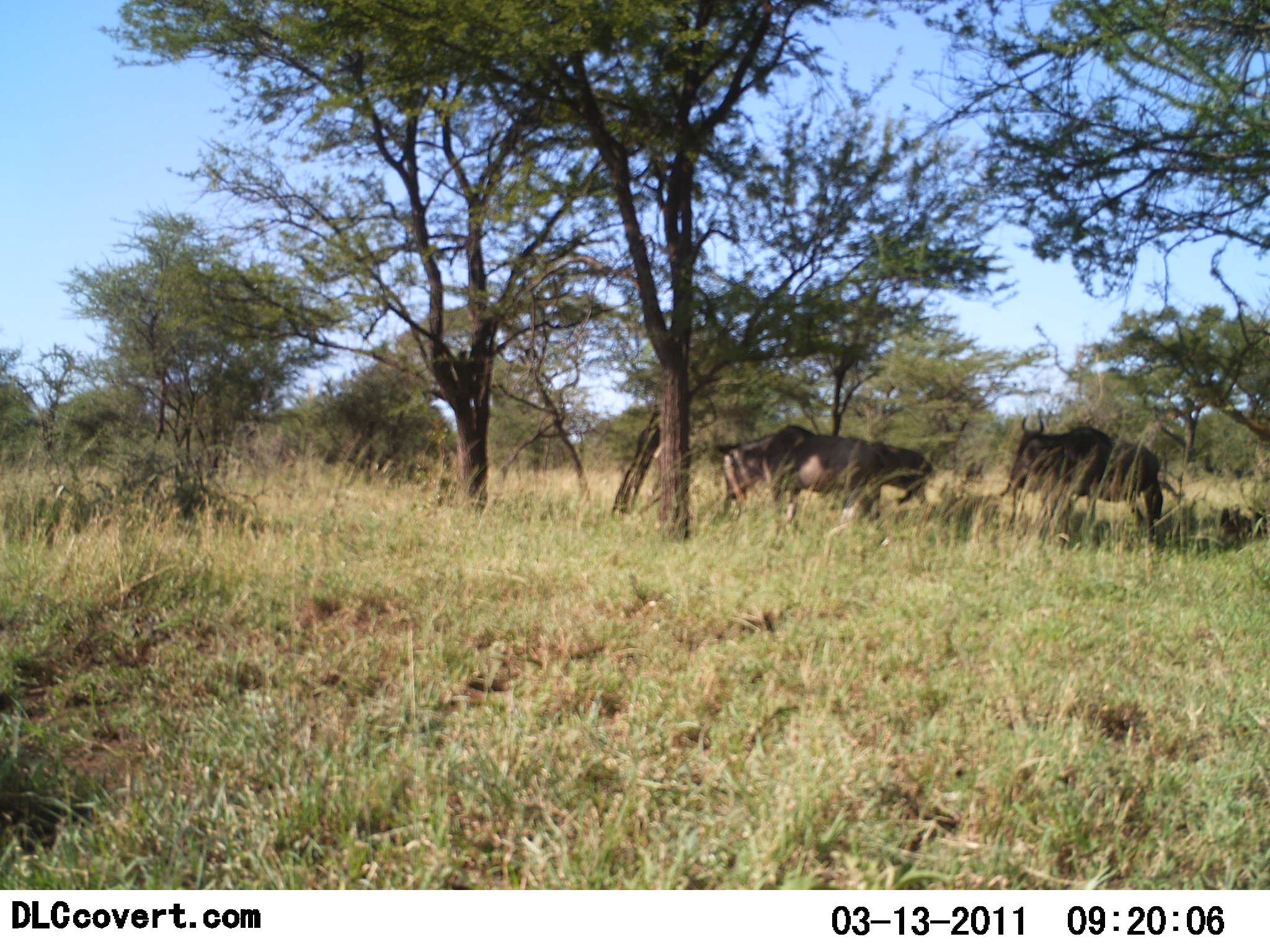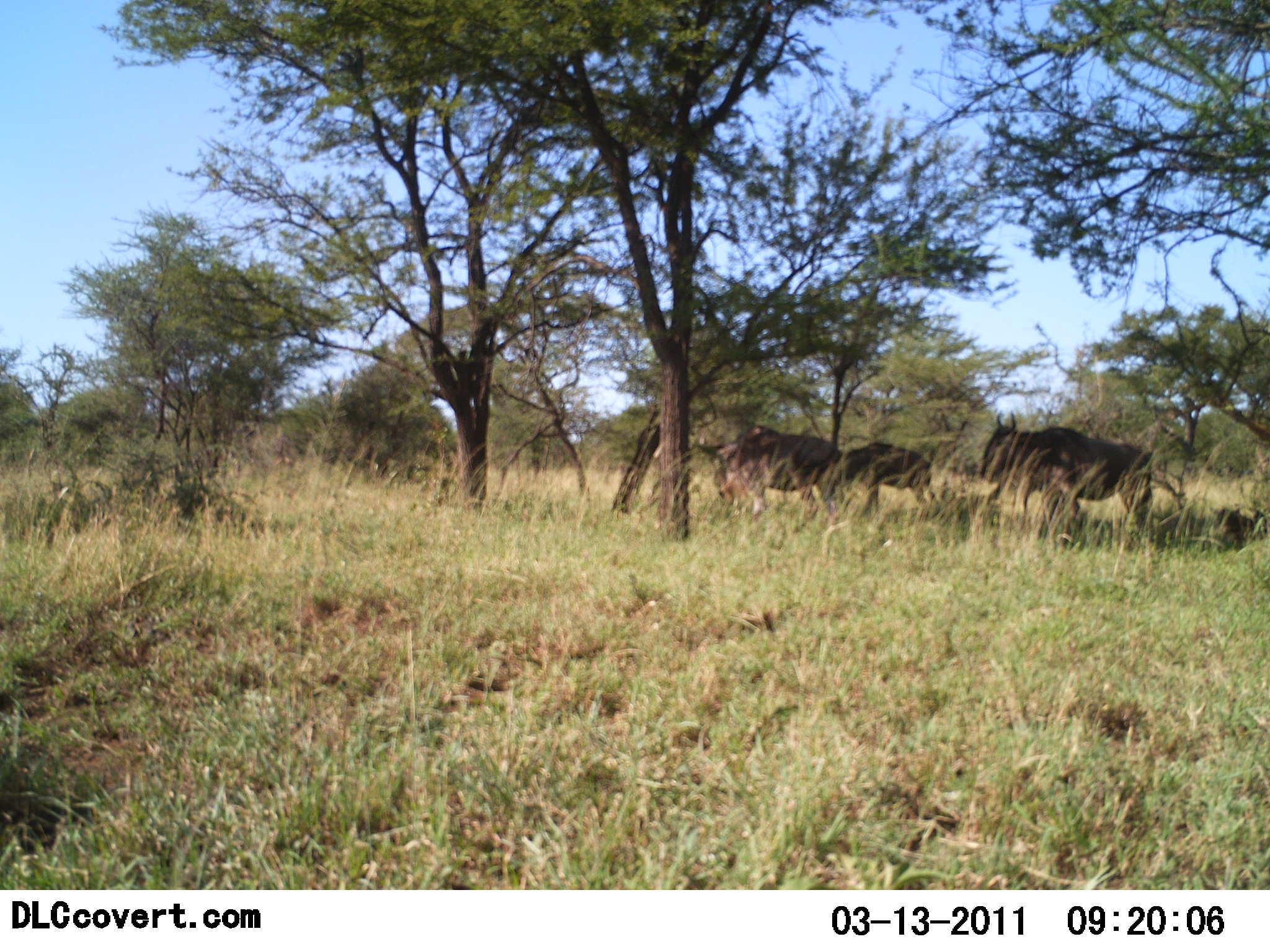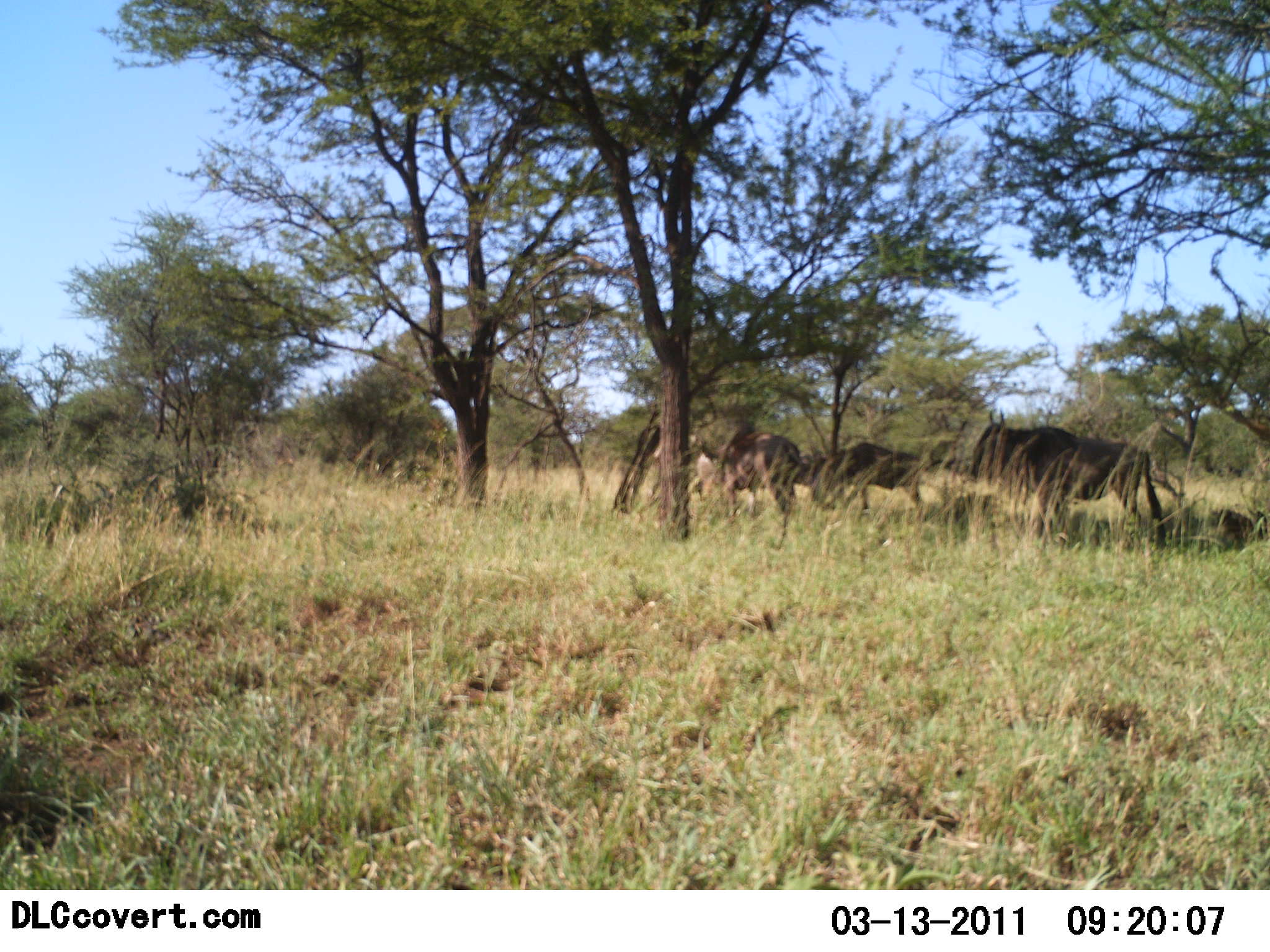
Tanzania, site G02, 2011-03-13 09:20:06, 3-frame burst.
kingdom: Animalia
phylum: Chordata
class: Mammalia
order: Artiodactyla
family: Bovidae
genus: Connochaetes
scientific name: Connochaetes taurinus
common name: blue wildebeest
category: wildebeest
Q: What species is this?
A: Wildebeest (blue wildebeest) (Connochaetes taurinus).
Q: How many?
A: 3.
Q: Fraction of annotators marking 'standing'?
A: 36%.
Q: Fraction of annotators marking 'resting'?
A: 0%.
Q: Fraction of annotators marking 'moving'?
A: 73%.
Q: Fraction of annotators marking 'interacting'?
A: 0%.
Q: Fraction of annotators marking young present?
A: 0%.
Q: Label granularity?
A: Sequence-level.